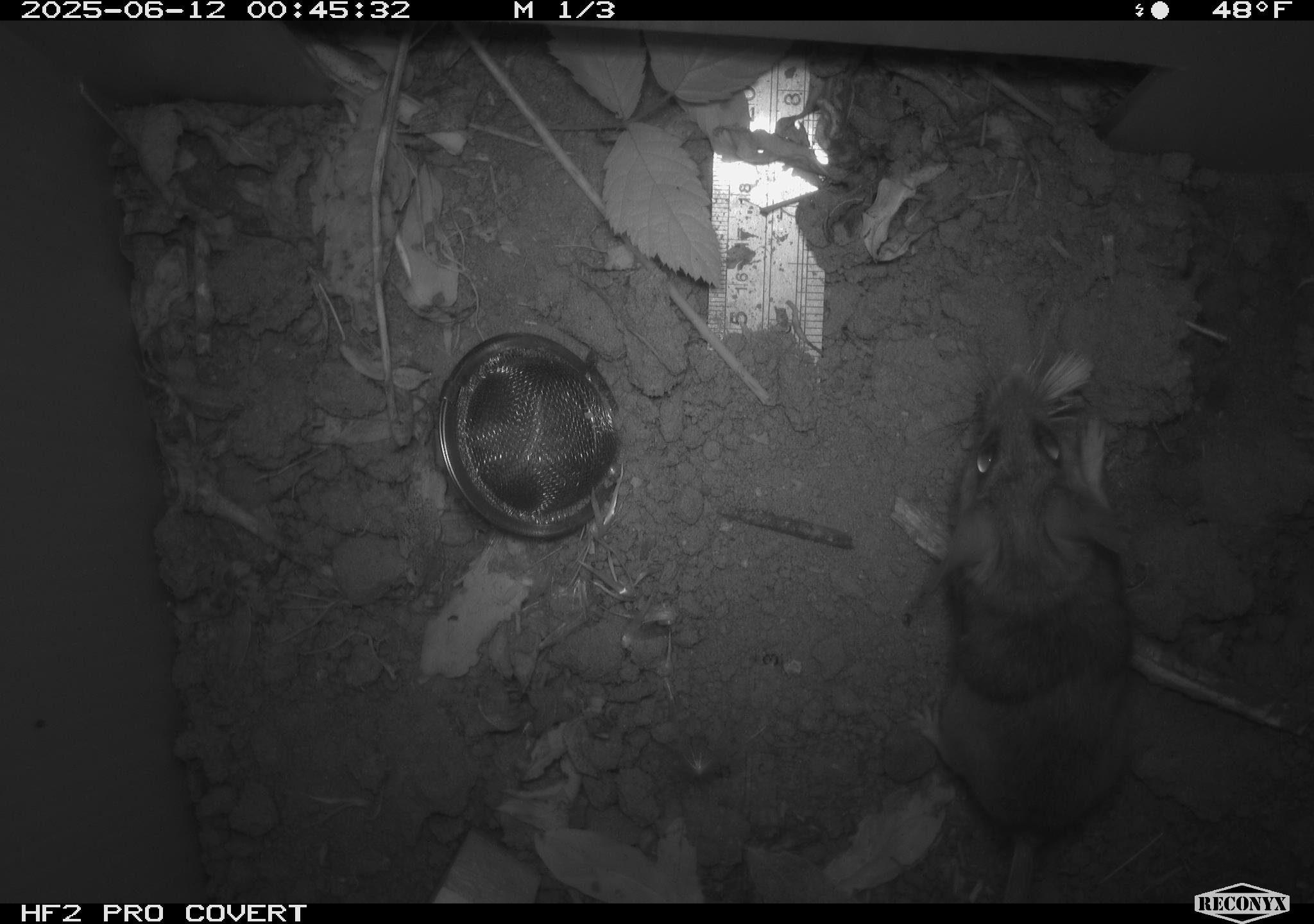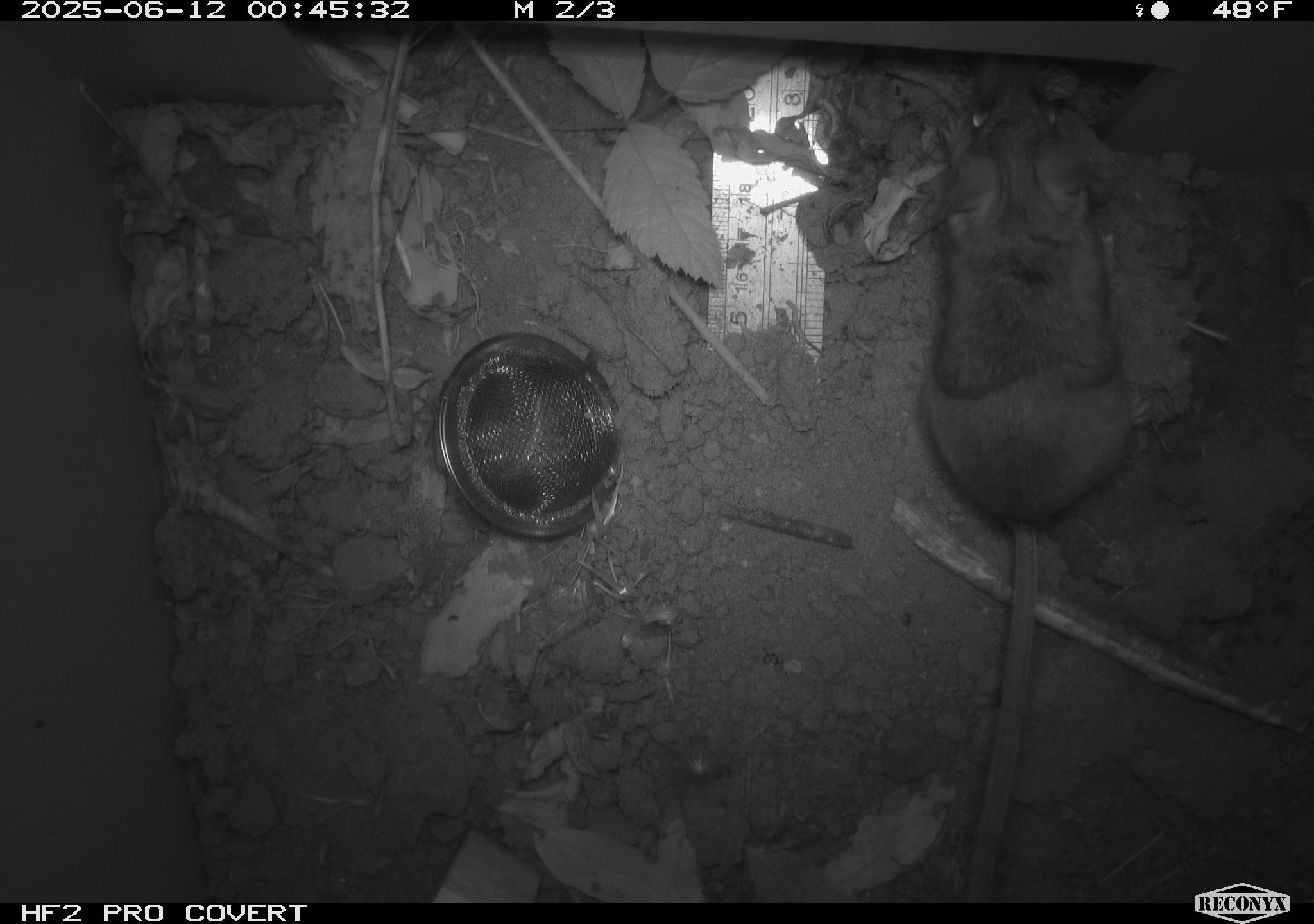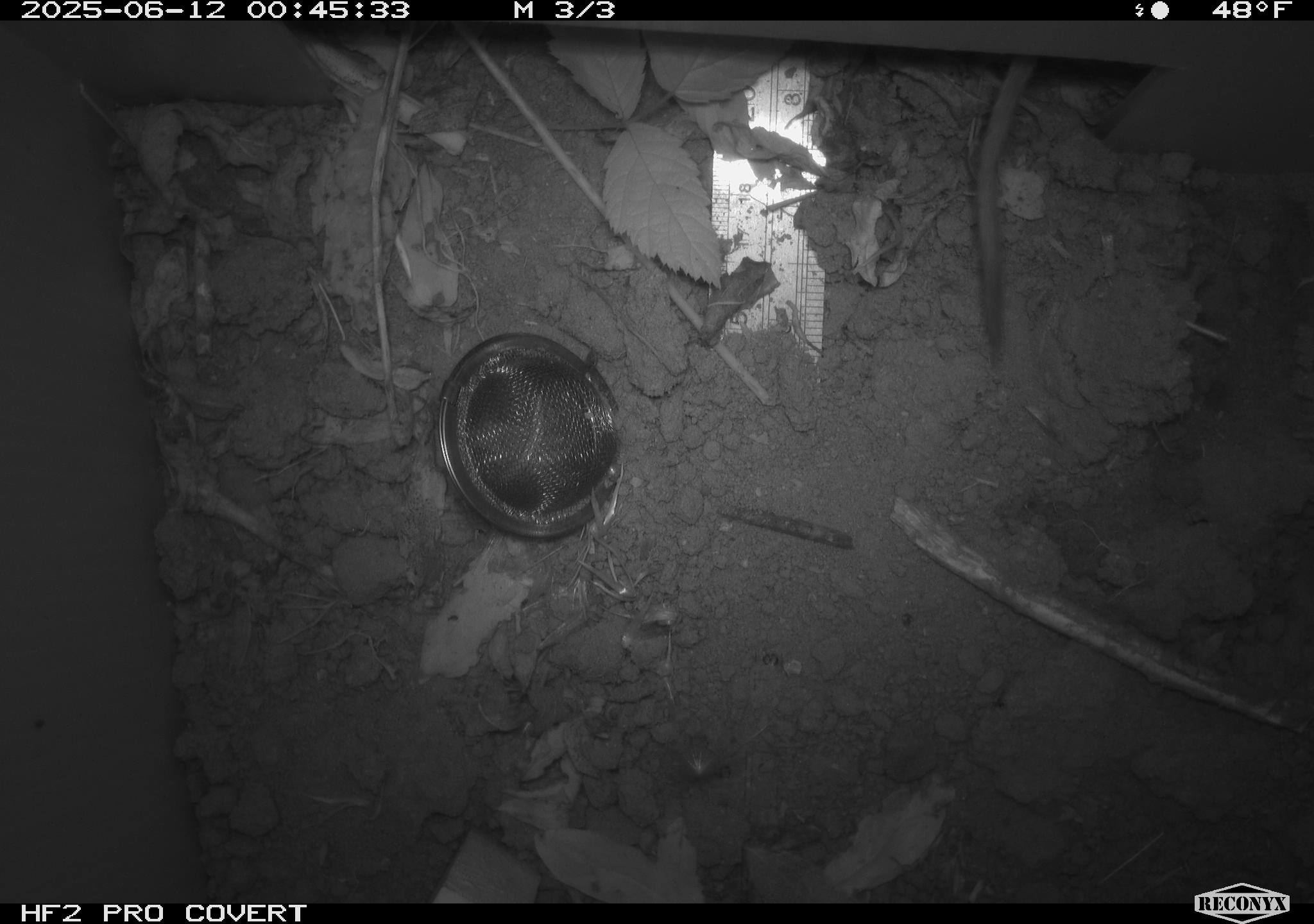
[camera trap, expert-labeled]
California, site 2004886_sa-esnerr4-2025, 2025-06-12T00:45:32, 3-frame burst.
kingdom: Animalia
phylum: Chordata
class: Mammalia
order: Rodentia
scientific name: Rodentia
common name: rodent